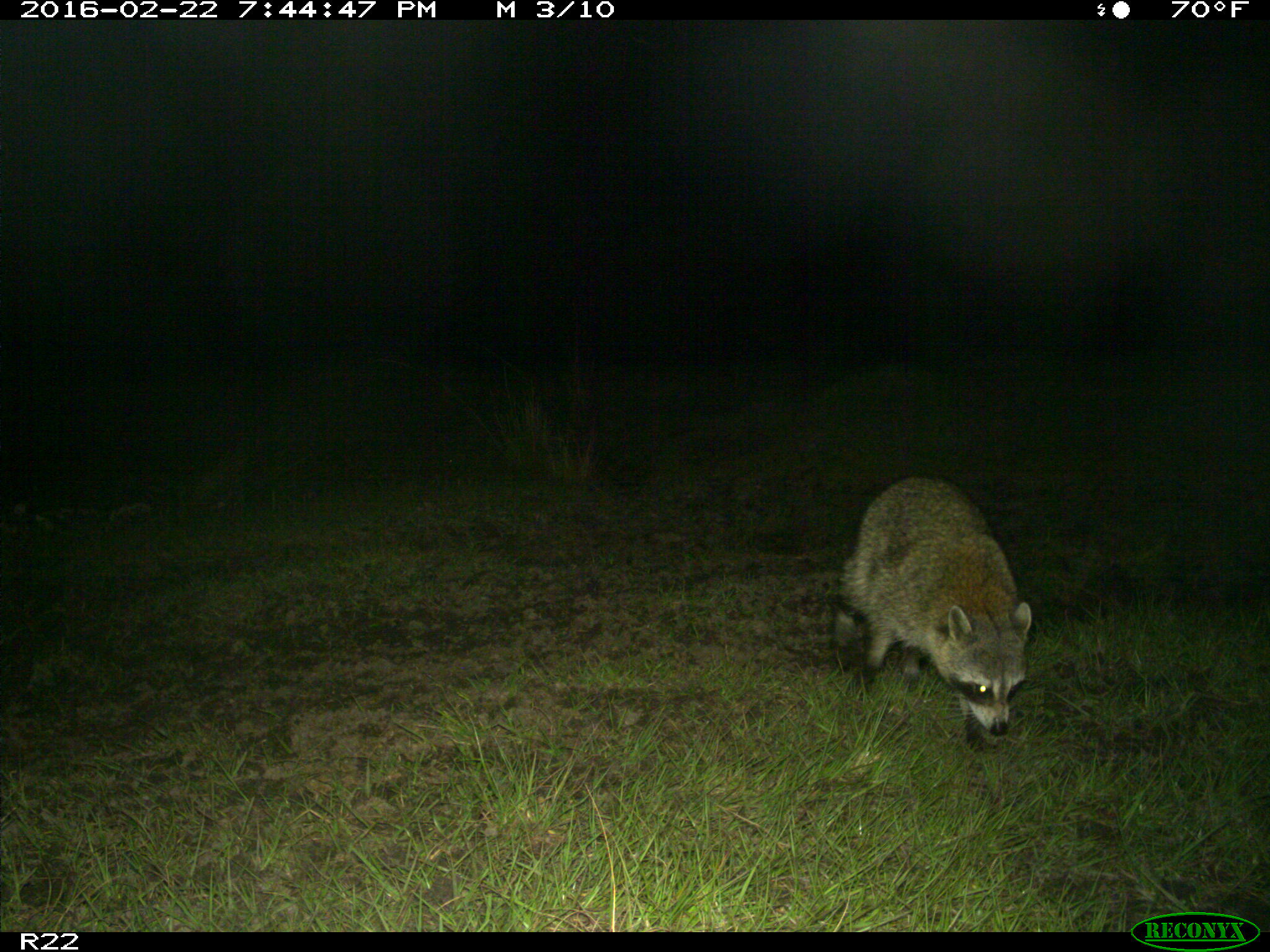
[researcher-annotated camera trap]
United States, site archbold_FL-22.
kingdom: Animalia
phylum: Chordata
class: Mammalia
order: Carnivora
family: Procyonidae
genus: Procyon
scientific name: Procyon lotor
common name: common raccoon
Procyon lotor (common raccoon).